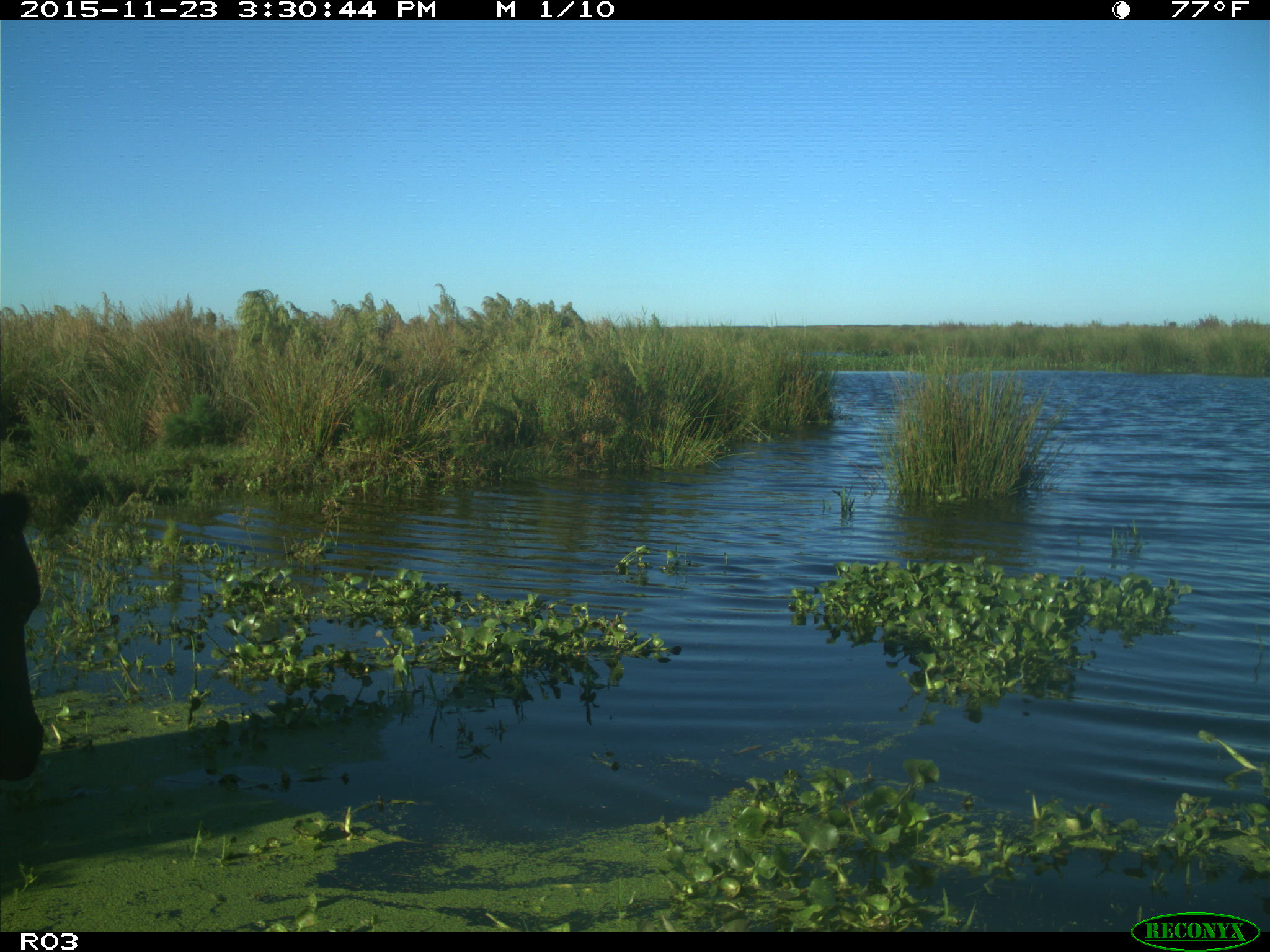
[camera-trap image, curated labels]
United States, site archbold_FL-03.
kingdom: Animalia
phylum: Chordata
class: Mammalia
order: Artiodactyla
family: Bovidae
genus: Bos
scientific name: Bos taurus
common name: domestic cow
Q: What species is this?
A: Bos taurus (domestic cow).